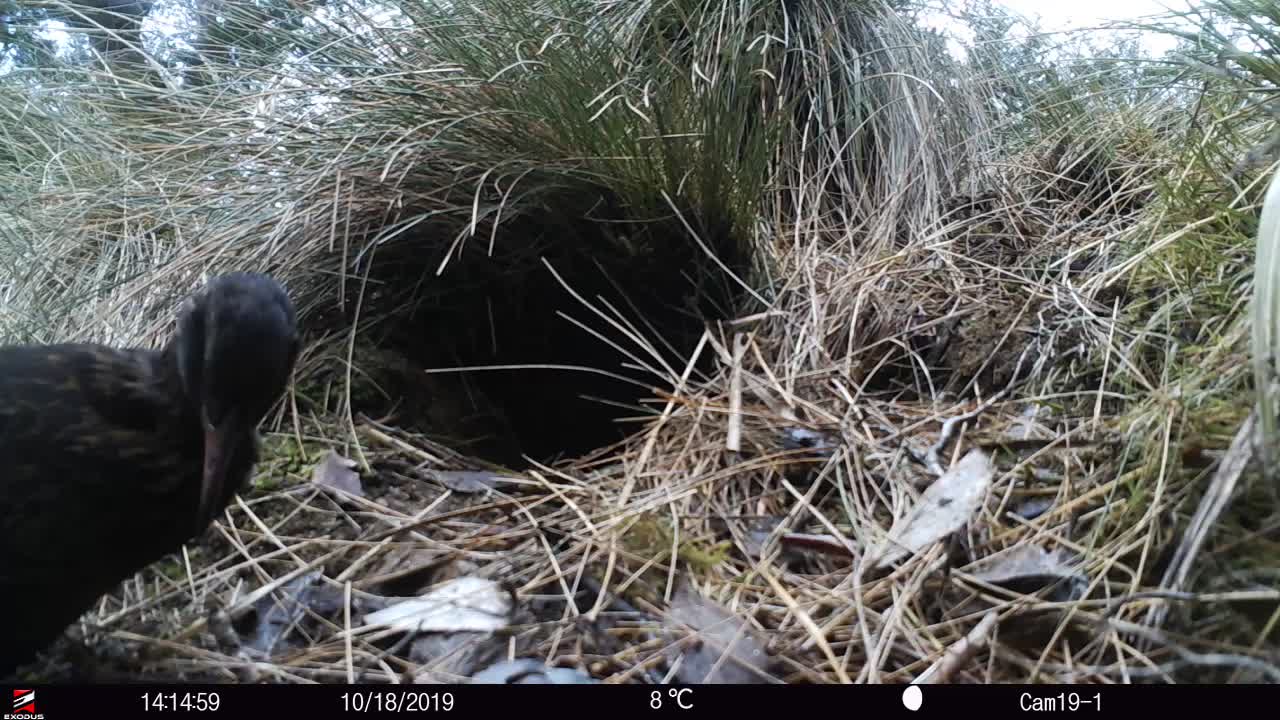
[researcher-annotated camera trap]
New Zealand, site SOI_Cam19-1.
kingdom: Animalia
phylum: Chordata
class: Aves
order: Gruiformes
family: Rallidae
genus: Gallirallus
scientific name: Gallirallus australis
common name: weka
Weka (Gallirallus australis).